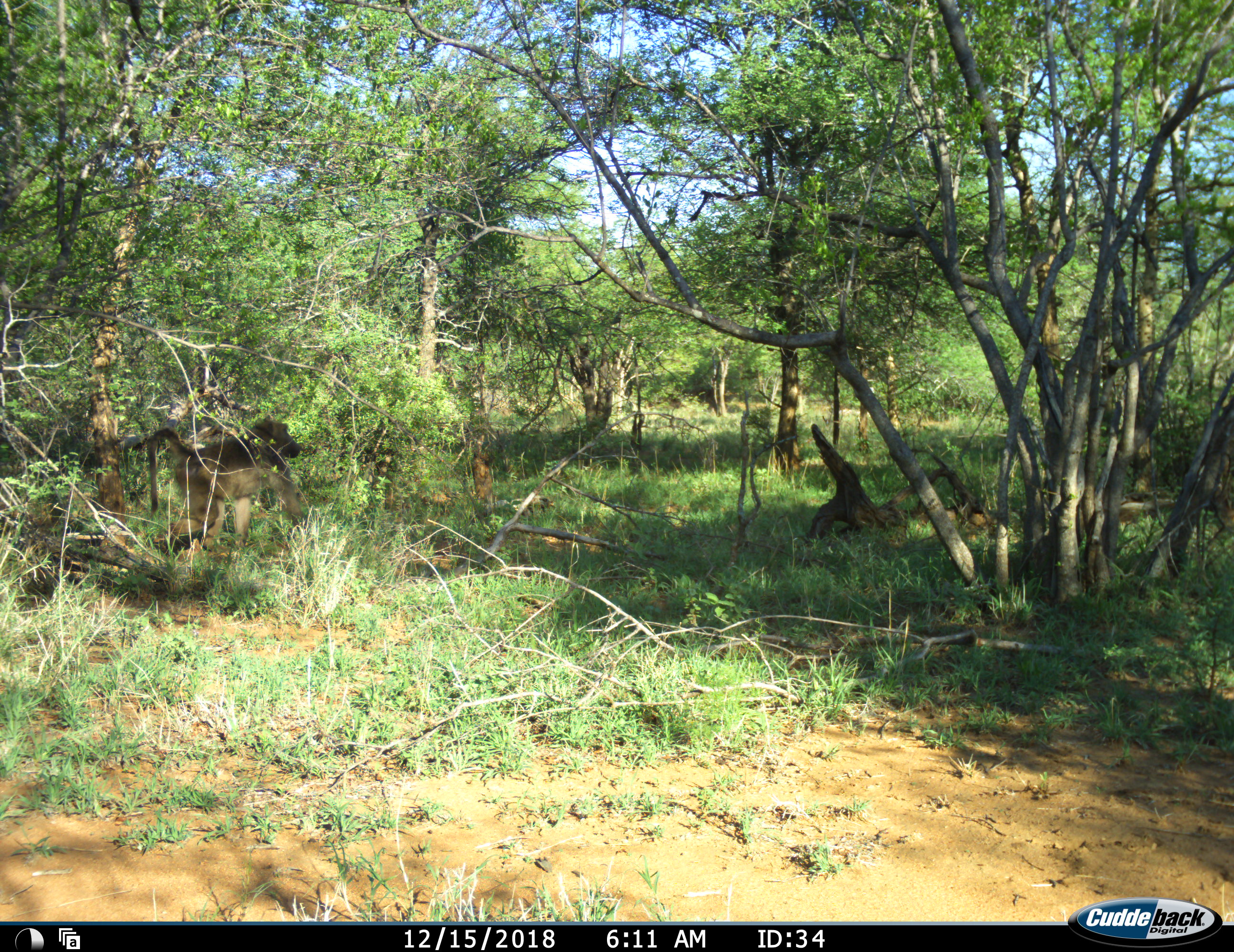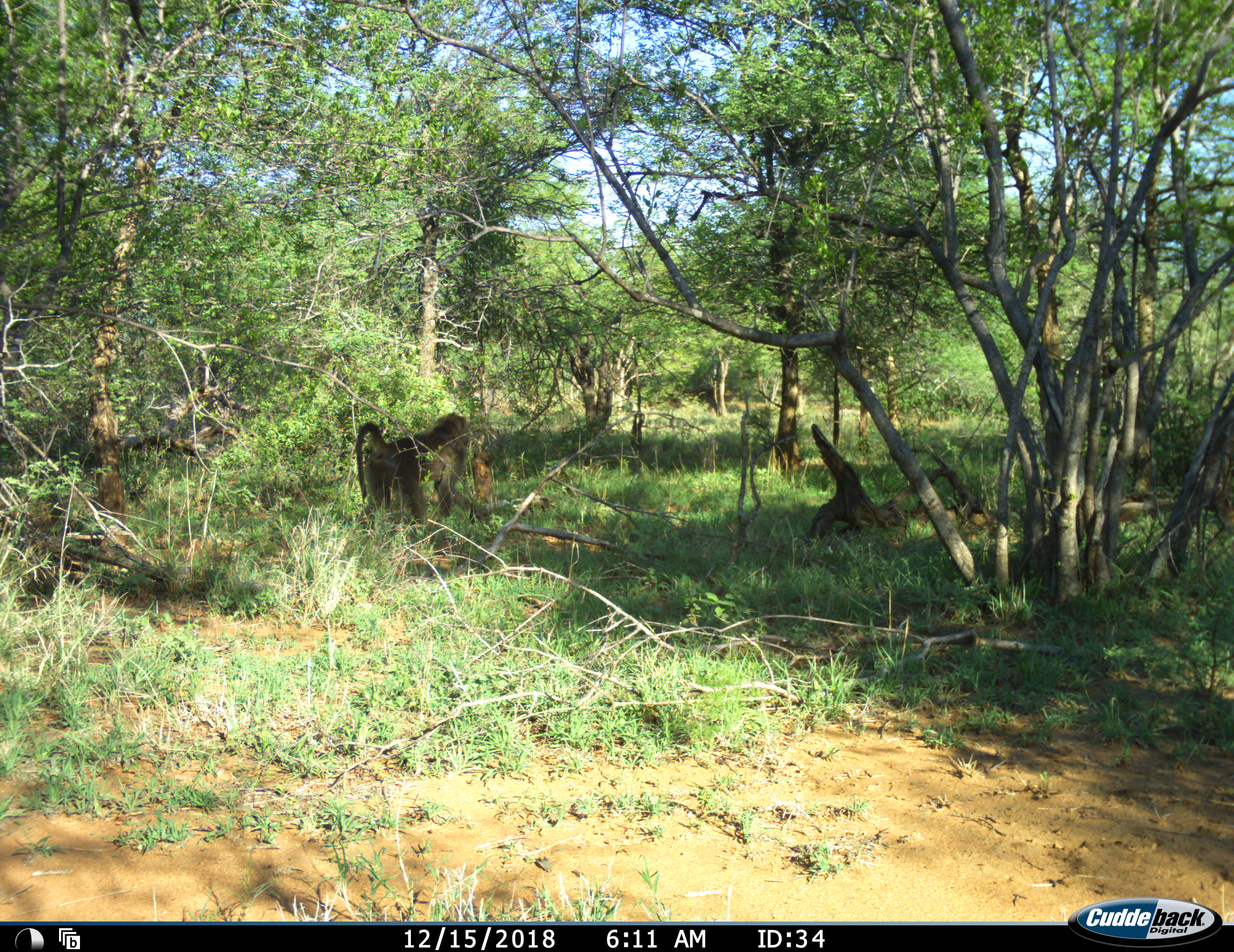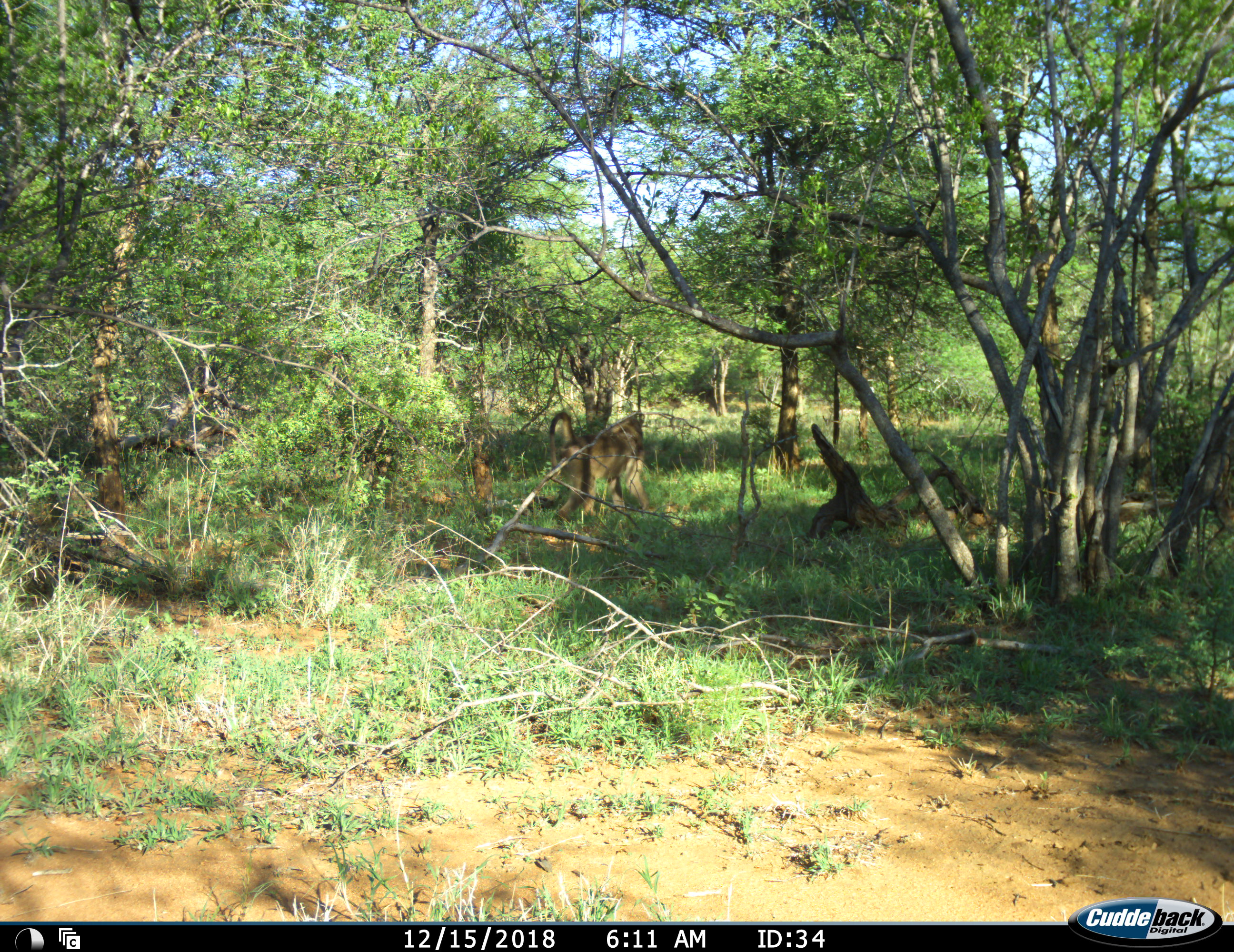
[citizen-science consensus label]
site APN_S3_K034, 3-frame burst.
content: unidentified animal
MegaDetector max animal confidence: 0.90